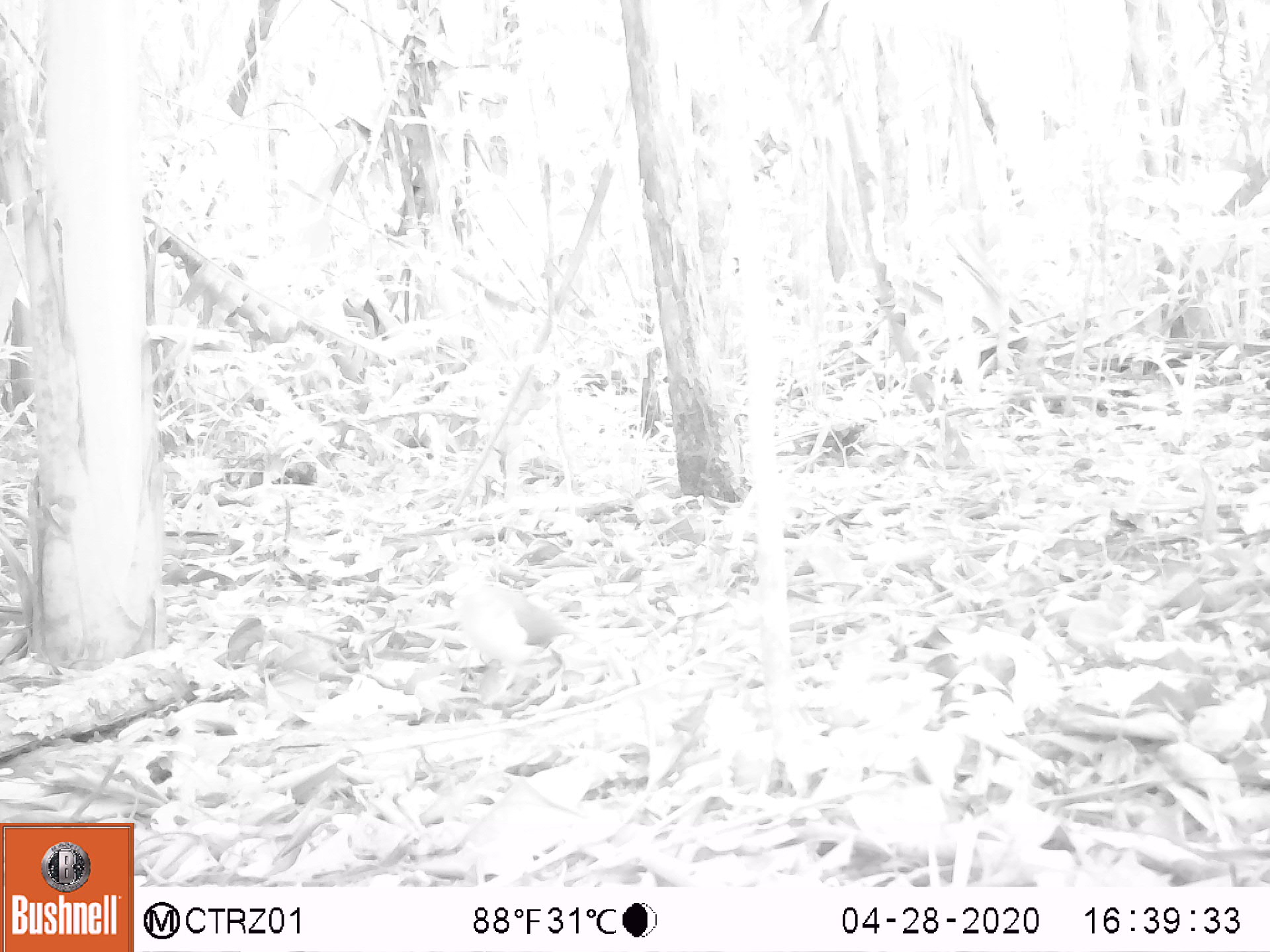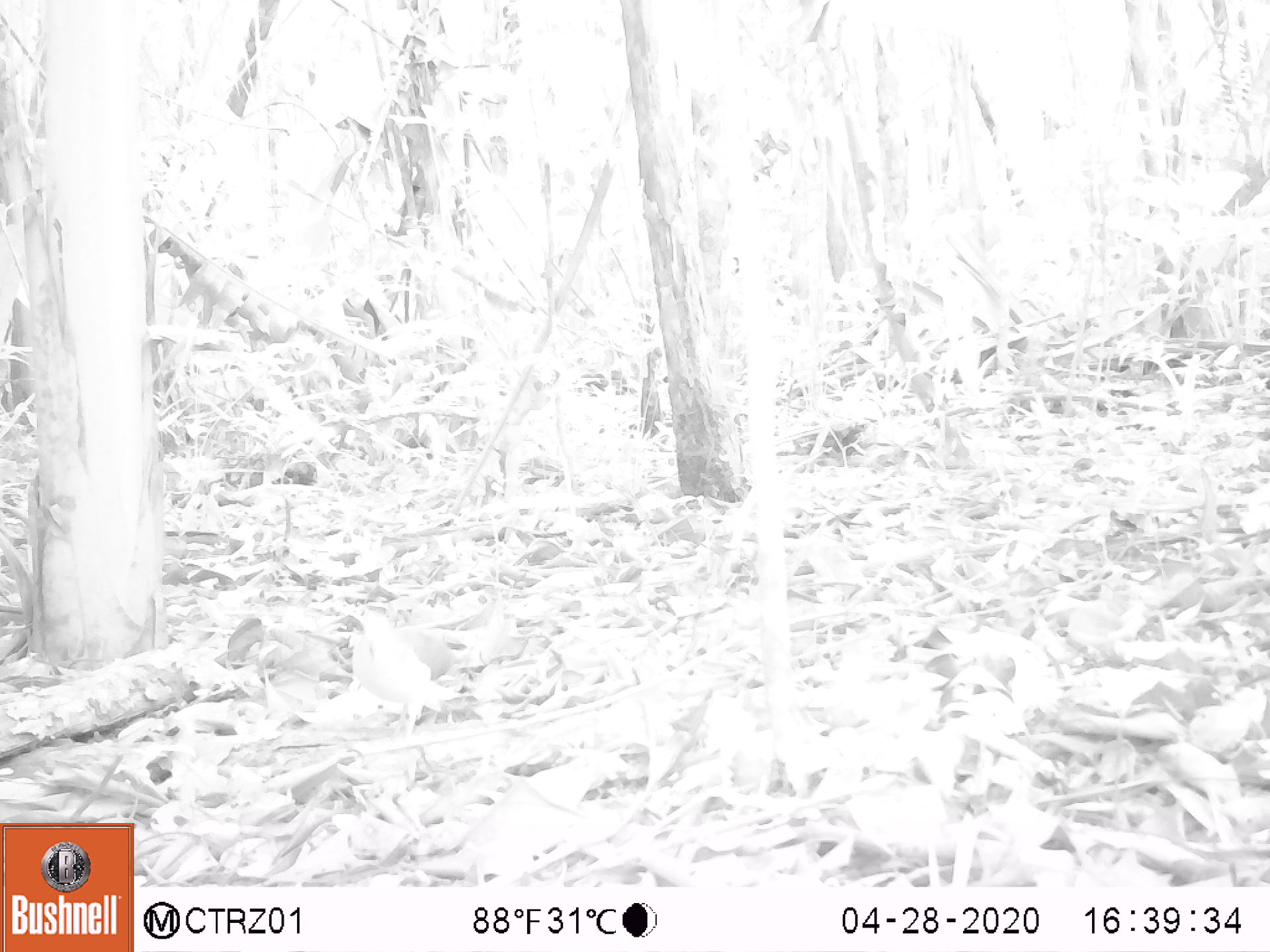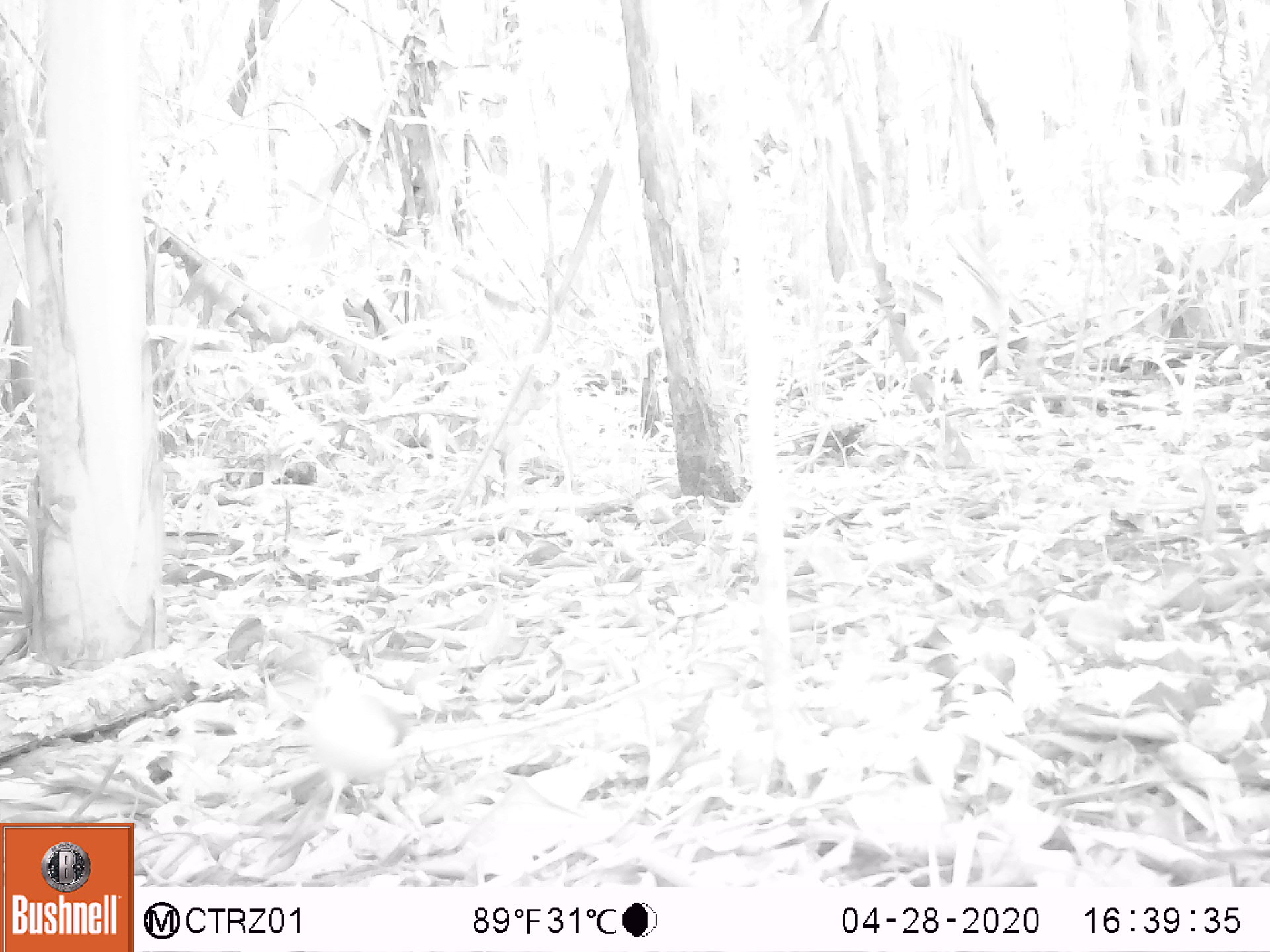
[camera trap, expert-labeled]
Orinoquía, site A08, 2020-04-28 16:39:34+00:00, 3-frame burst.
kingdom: Animalia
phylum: Chordata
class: Aves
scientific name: Aves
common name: bird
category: unknown bird